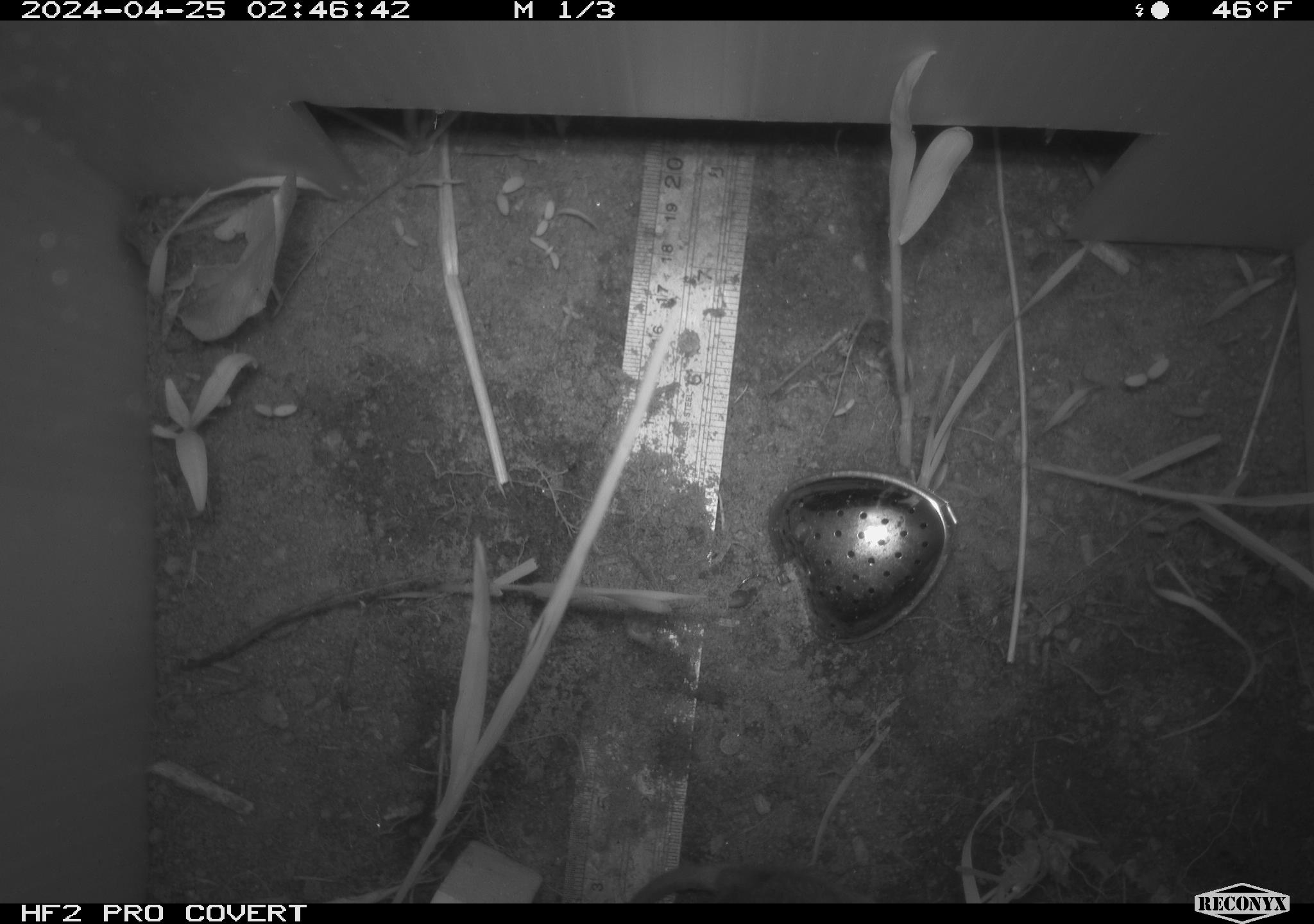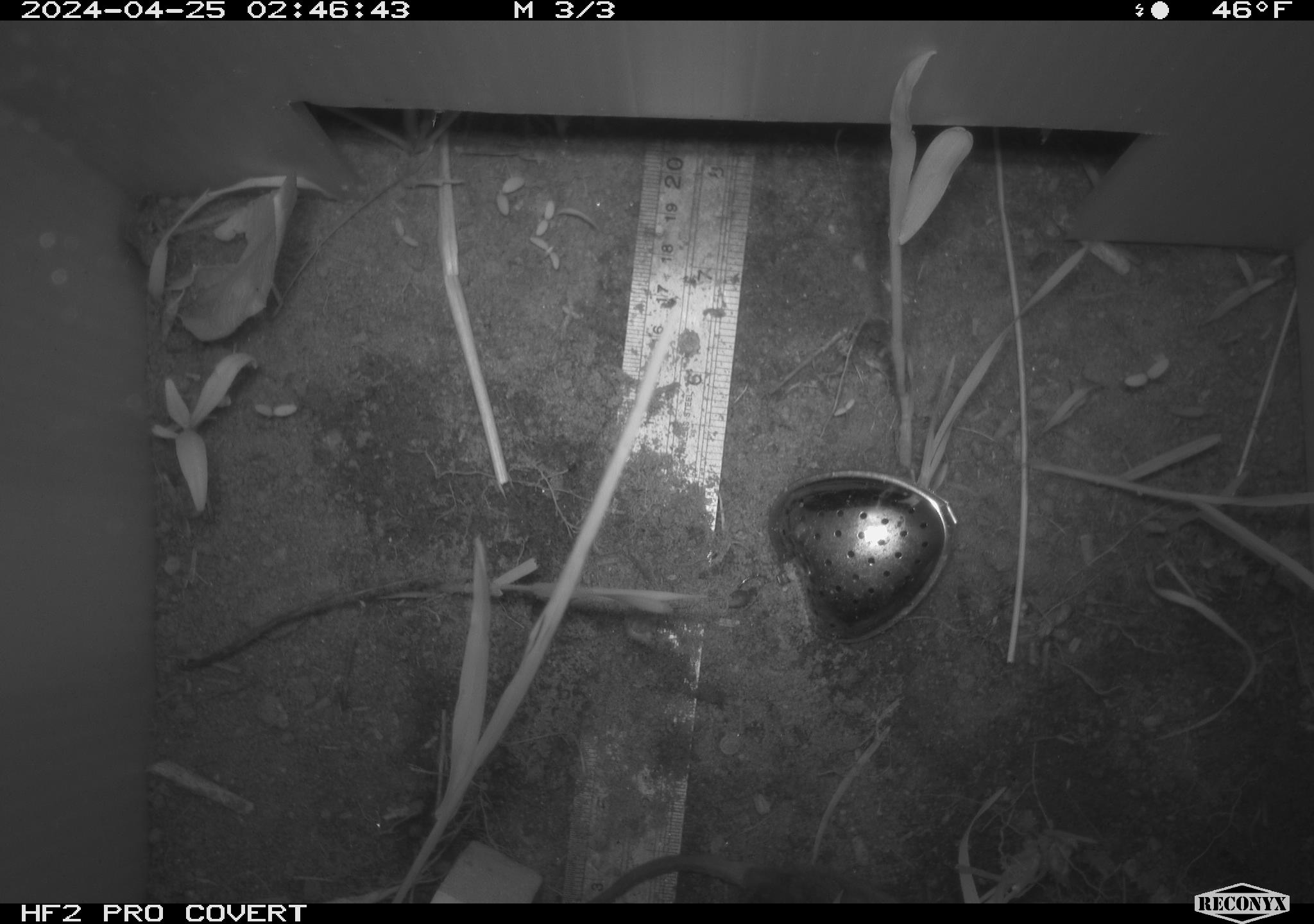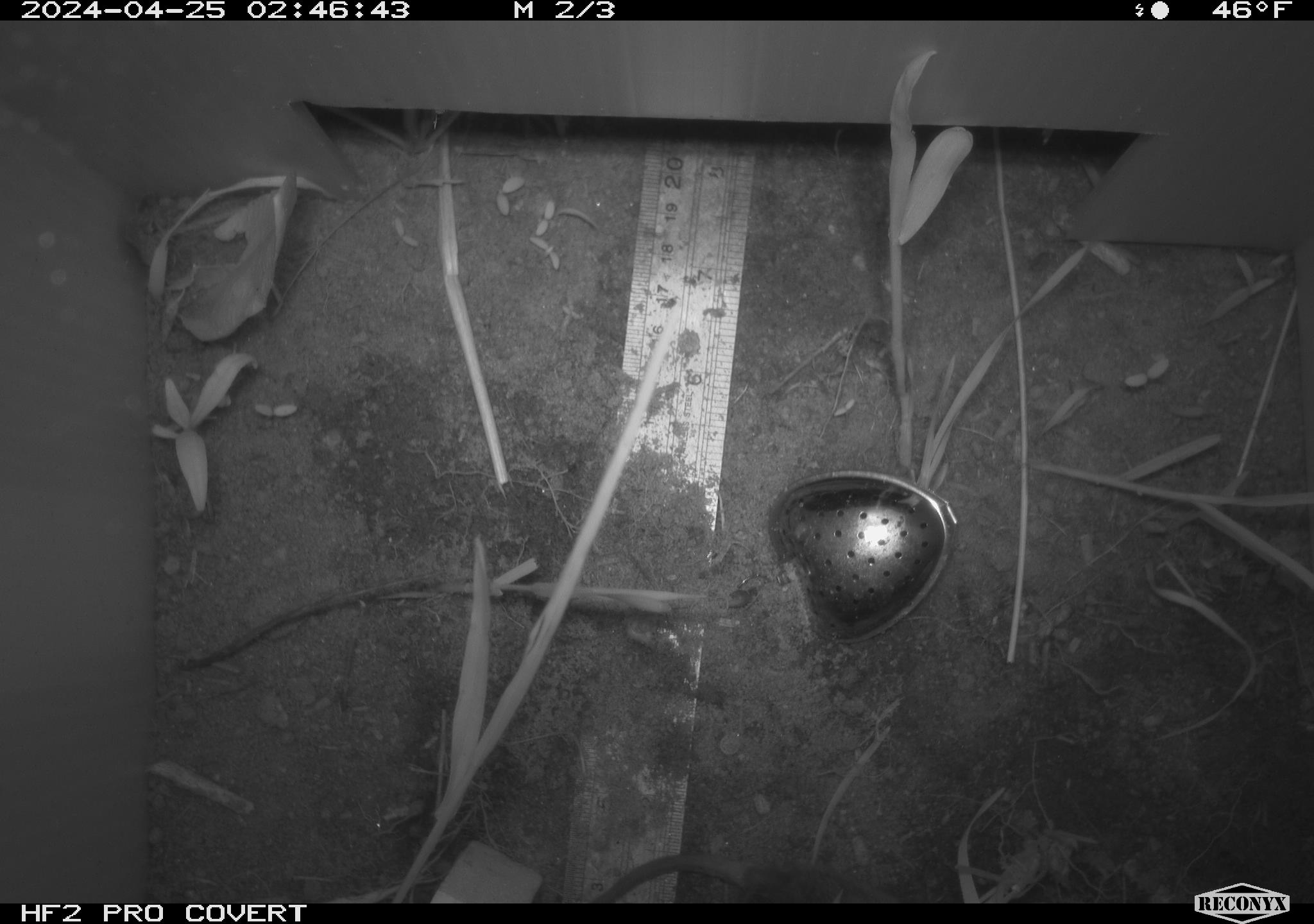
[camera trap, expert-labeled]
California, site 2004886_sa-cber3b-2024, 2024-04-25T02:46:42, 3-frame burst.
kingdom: Animalia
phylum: Chordata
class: Mammalia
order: Rodentia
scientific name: Rodentia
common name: mouse species